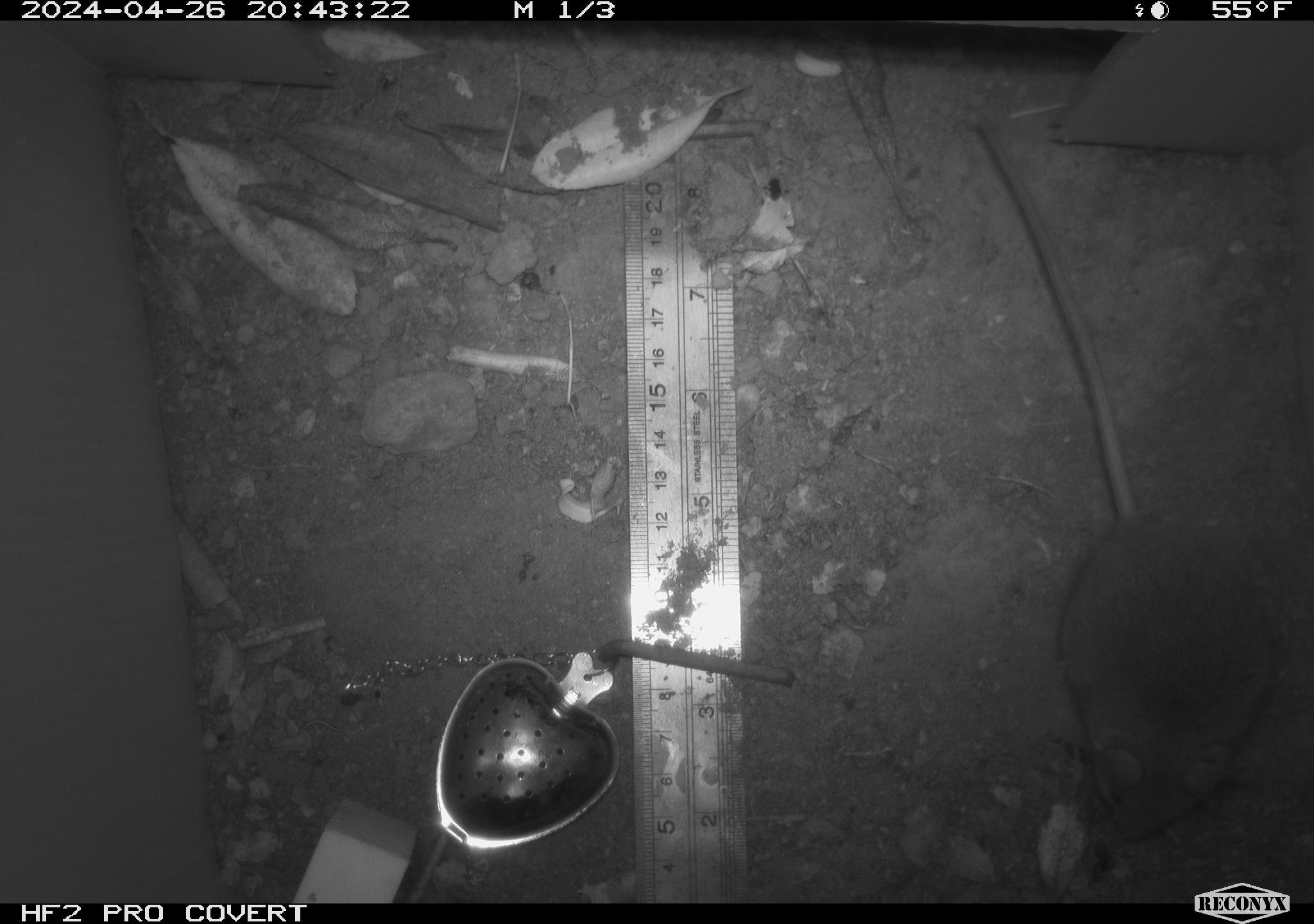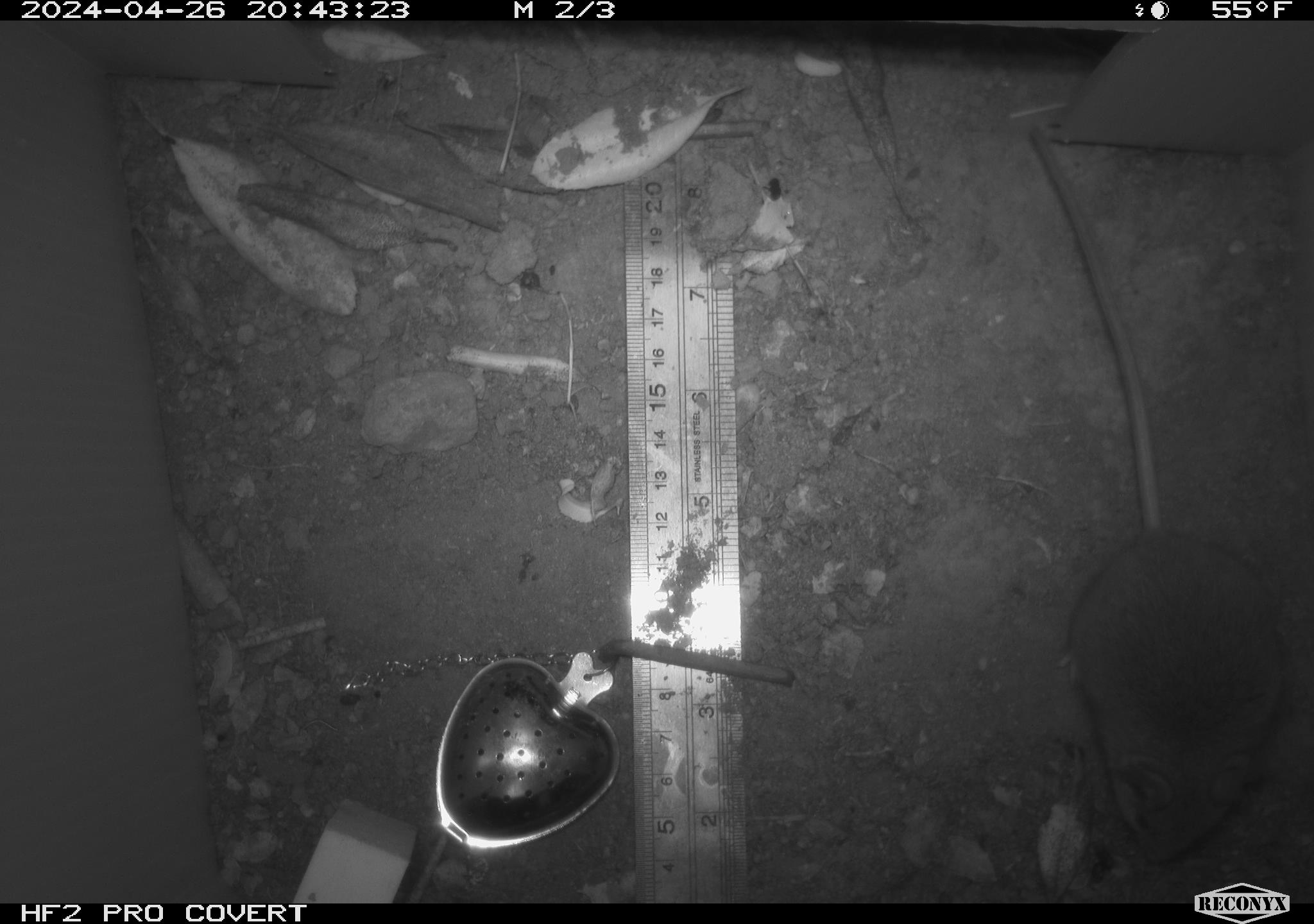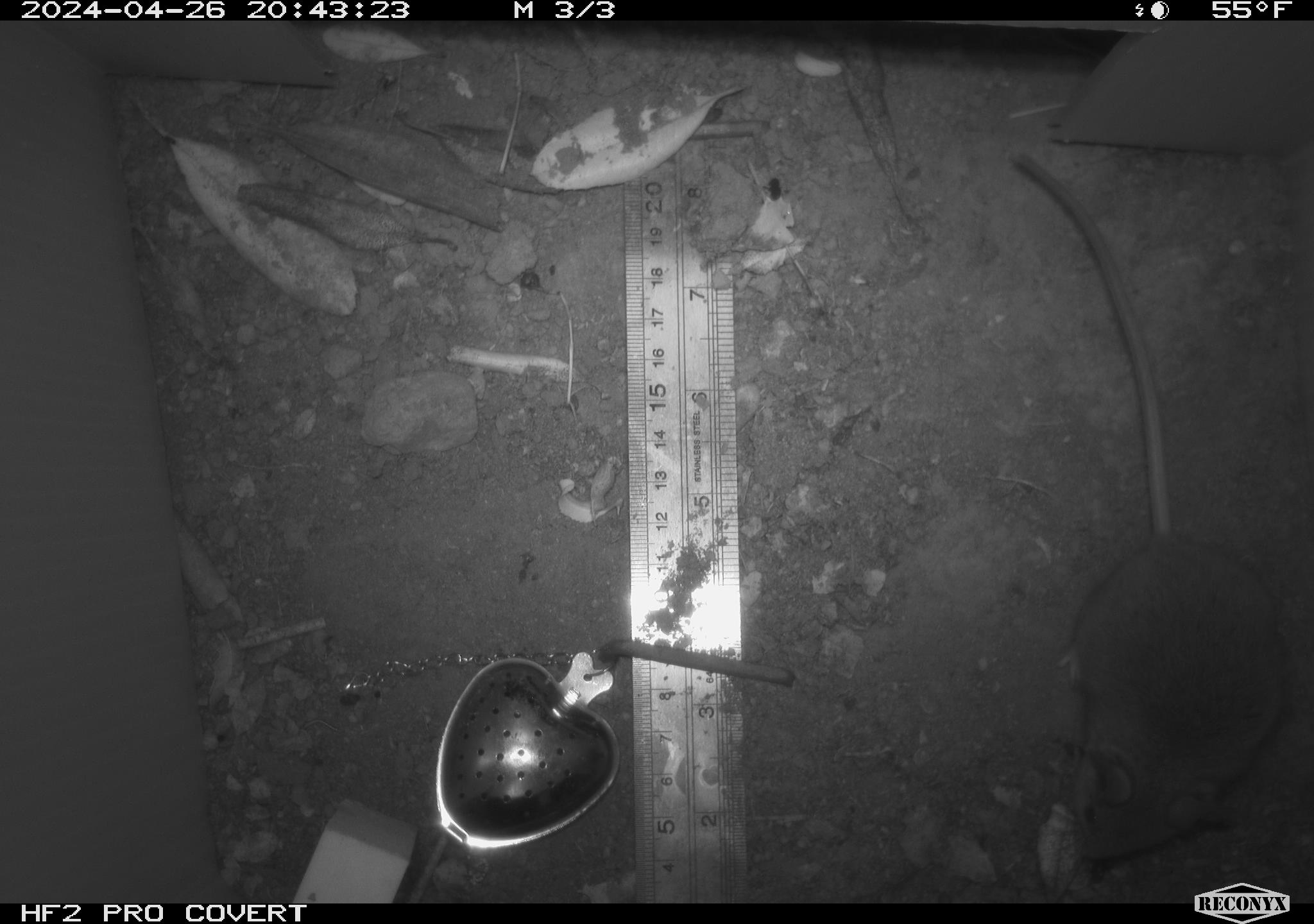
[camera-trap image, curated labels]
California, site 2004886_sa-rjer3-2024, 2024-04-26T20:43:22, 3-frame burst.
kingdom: Animalia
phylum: Chordata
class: Mammalia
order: Rodentia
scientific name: Rodentia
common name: mouse species